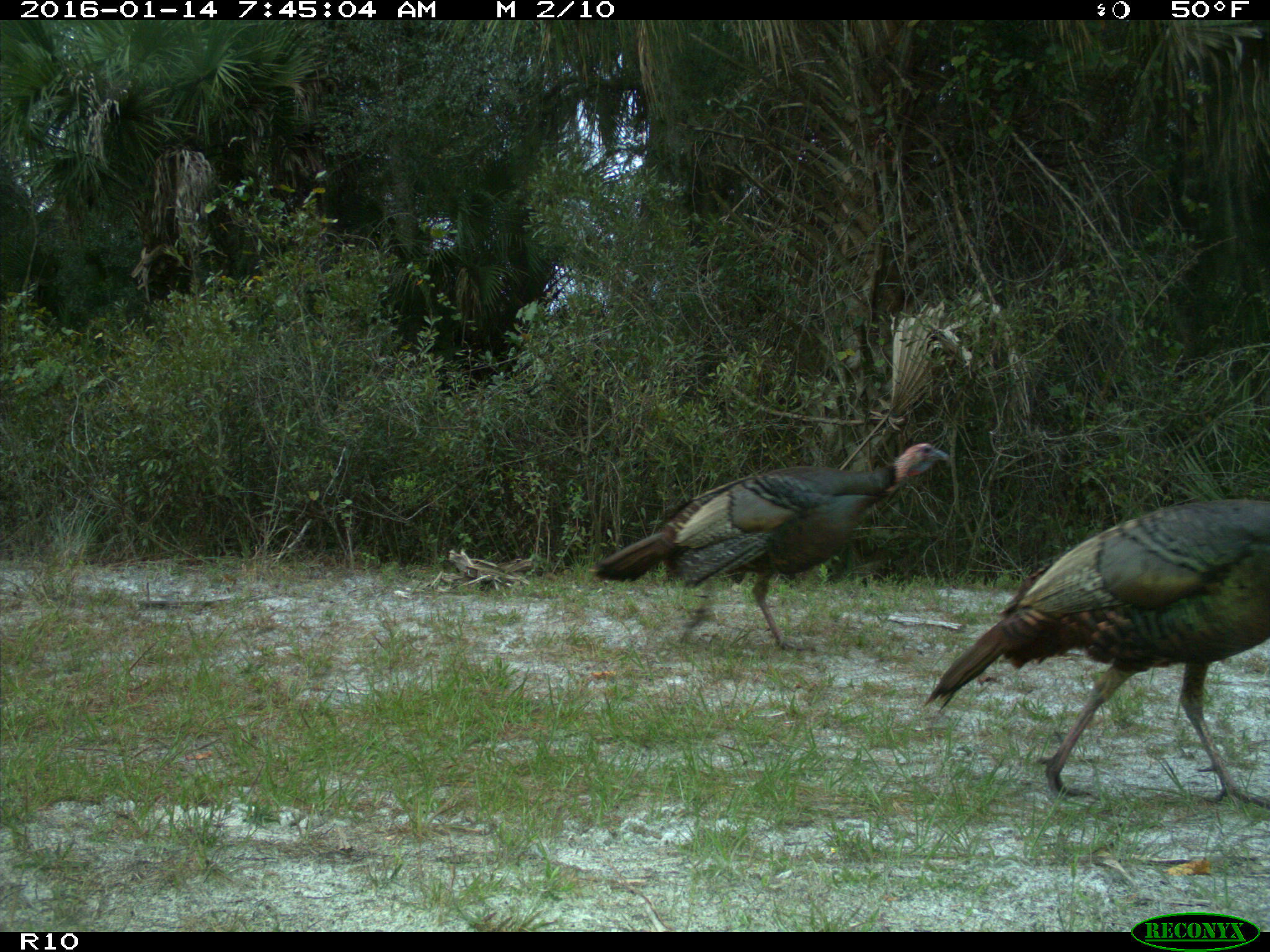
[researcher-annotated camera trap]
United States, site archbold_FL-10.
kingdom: Animalia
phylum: Chordata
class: Aves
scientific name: Aves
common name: birds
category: unidentified bird